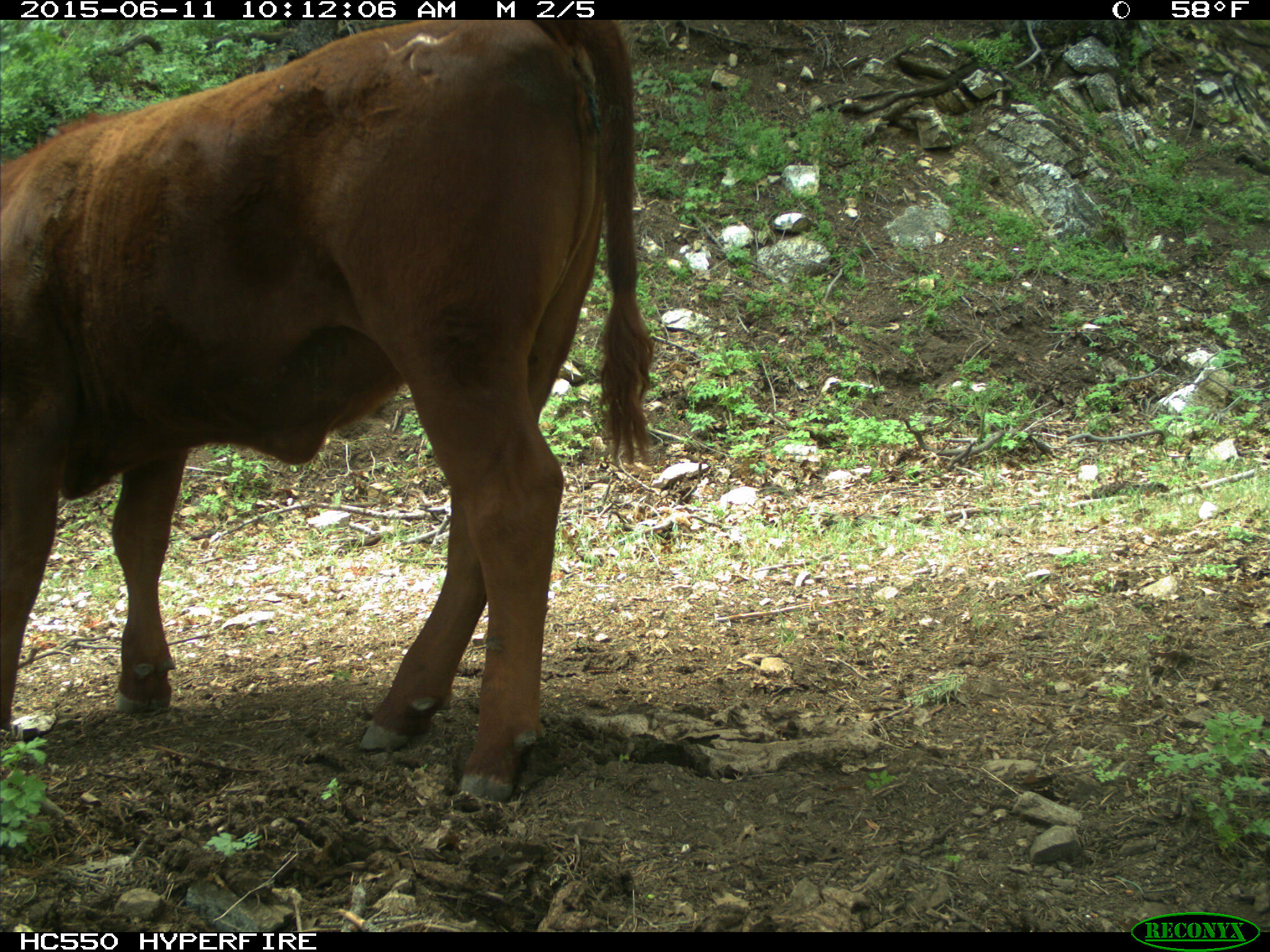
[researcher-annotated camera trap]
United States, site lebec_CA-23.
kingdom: Animalia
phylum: Chordata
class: Mammalia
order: Artiodactyla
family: Bovidae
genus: Bos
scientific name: Bos taurus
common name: domestic cow